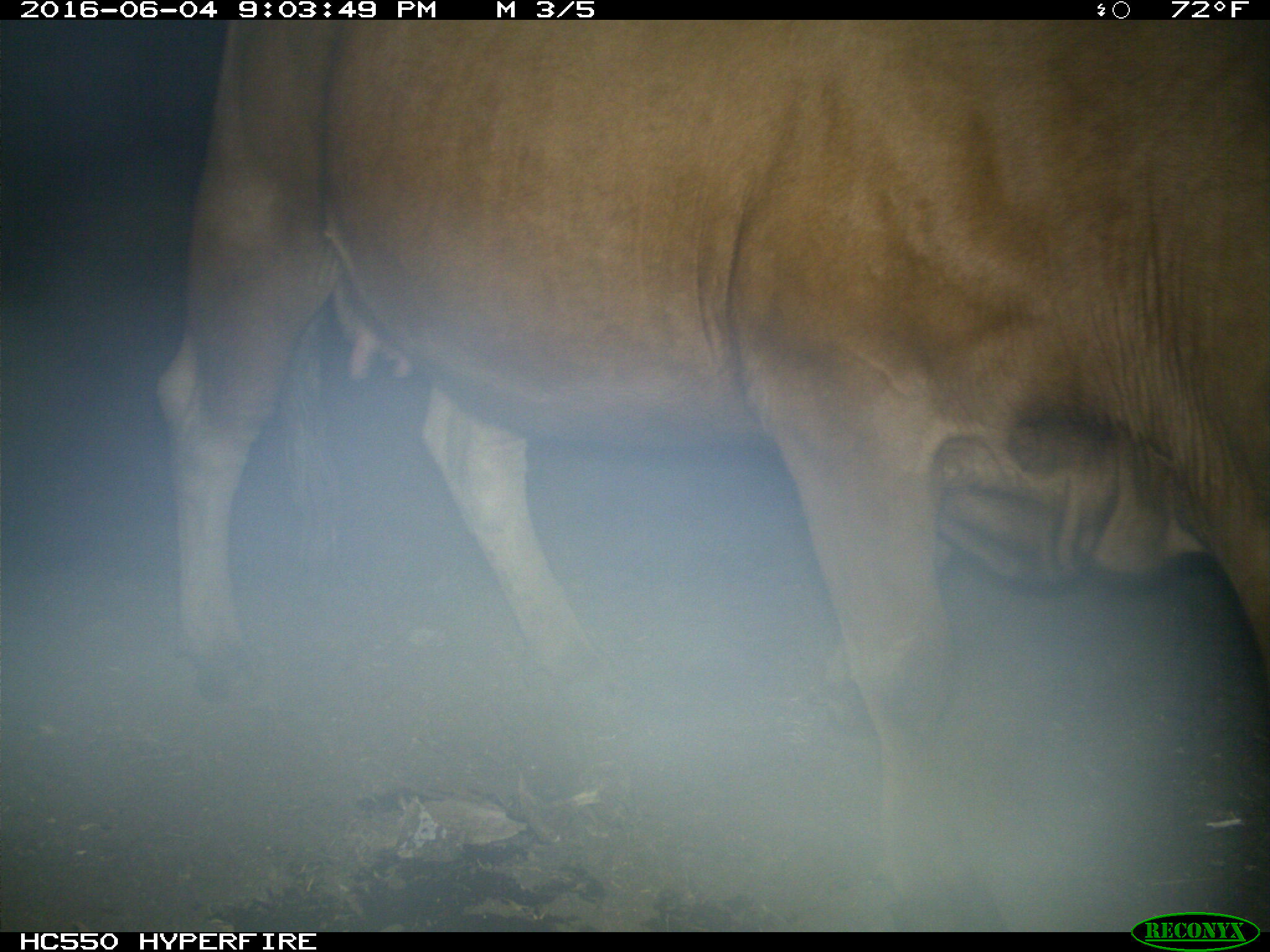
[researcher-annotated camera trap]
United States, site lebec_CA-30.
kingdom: Animalia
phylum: Chordata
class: Mammalia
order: Artiodactyla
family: Bovidae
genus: Bos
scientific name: Bos taurus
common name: domestic cow